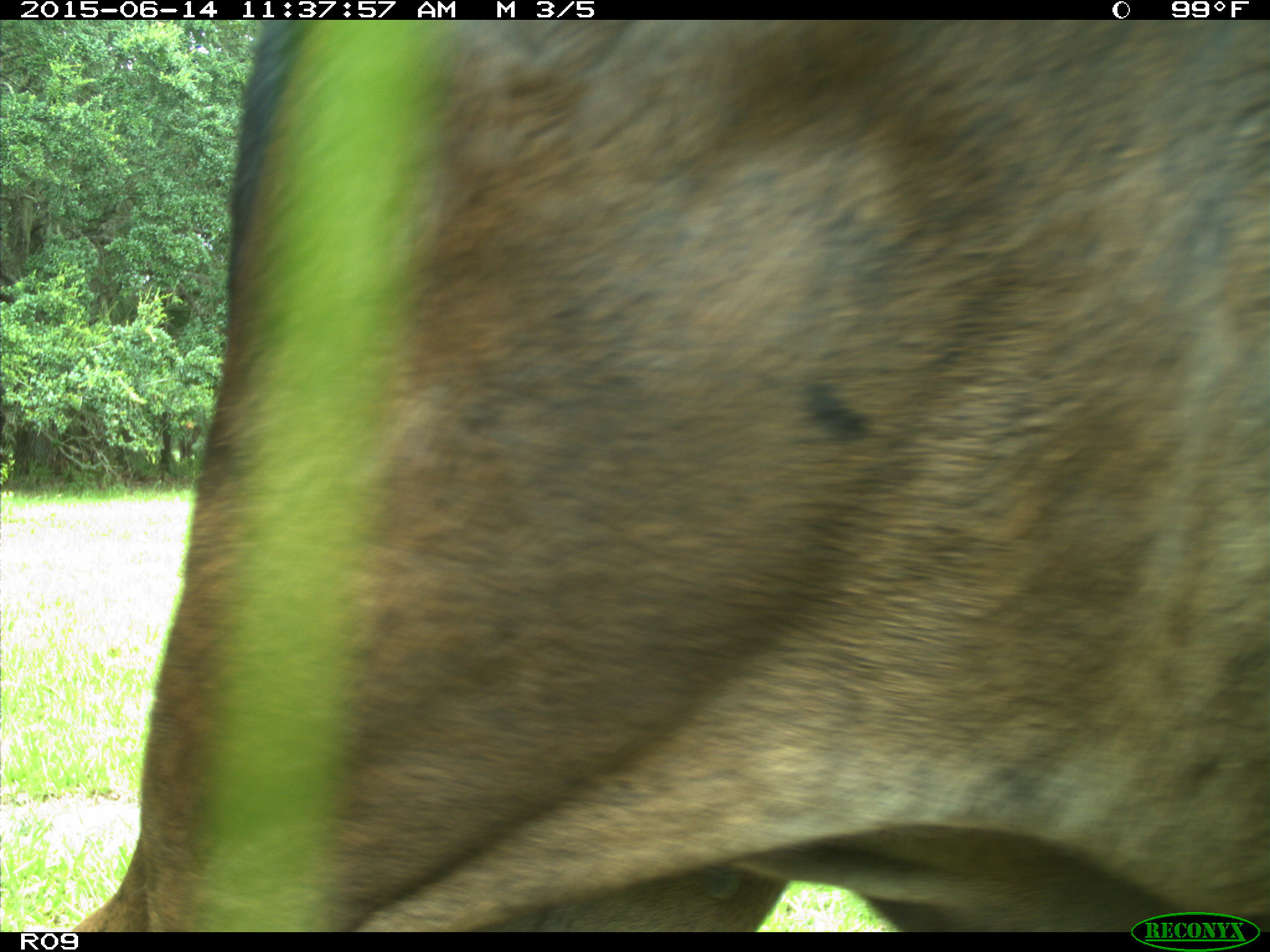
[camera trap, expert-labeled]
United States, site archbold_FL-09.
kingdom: Animalia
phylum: Chordata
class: Mammalia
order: Artiodactyla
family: Bovidae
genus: Bos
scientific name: Bos taurus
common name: domestic cow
Bos taurus (domestic cow).